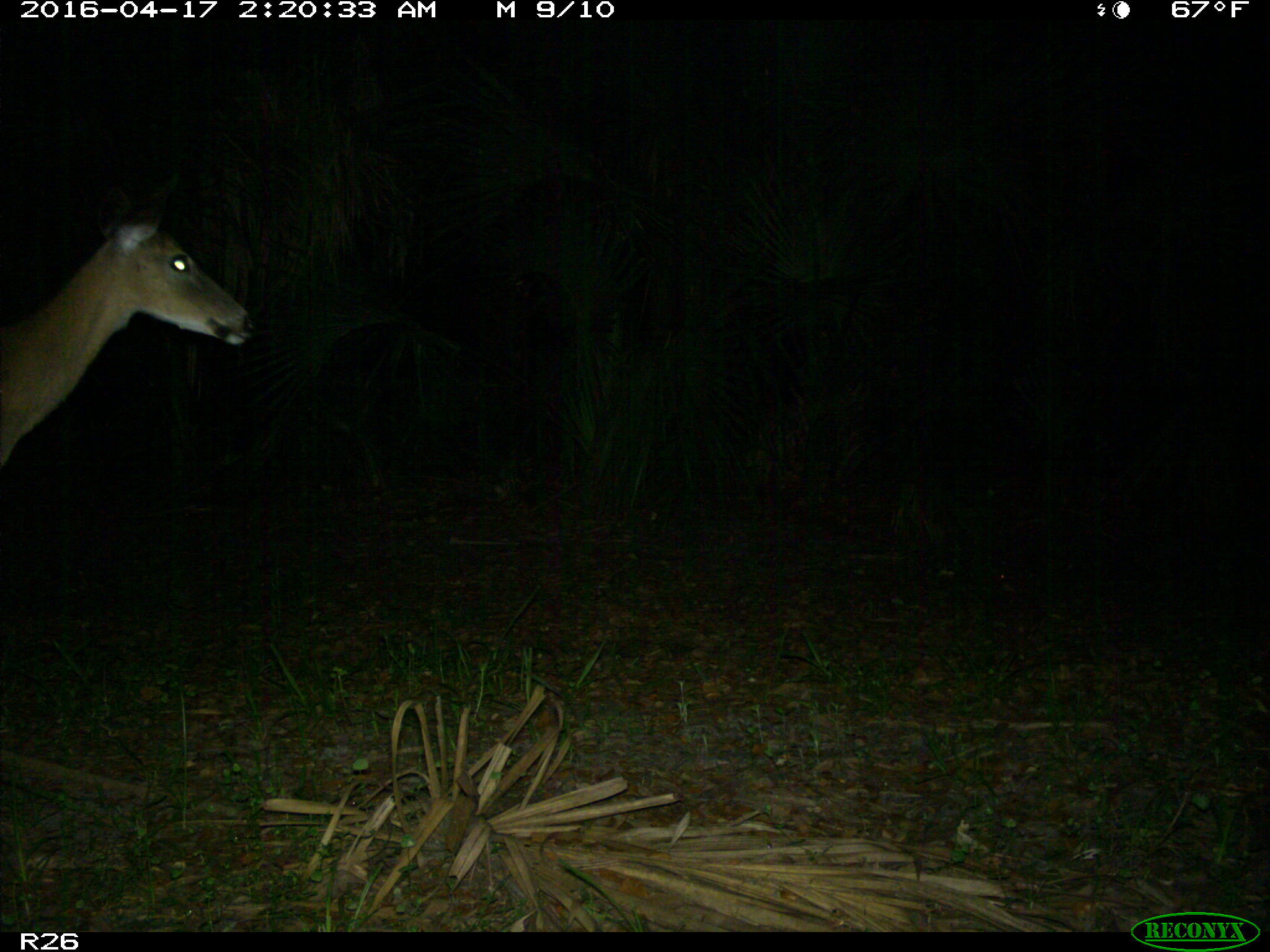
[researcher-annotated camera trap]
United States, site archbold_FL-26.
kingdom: Animalia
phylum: Chordata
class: Mammalia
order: Artiodactyla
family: Cervidae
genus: Odocoileus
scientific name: Odocoileus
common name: deer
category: unidentified deer